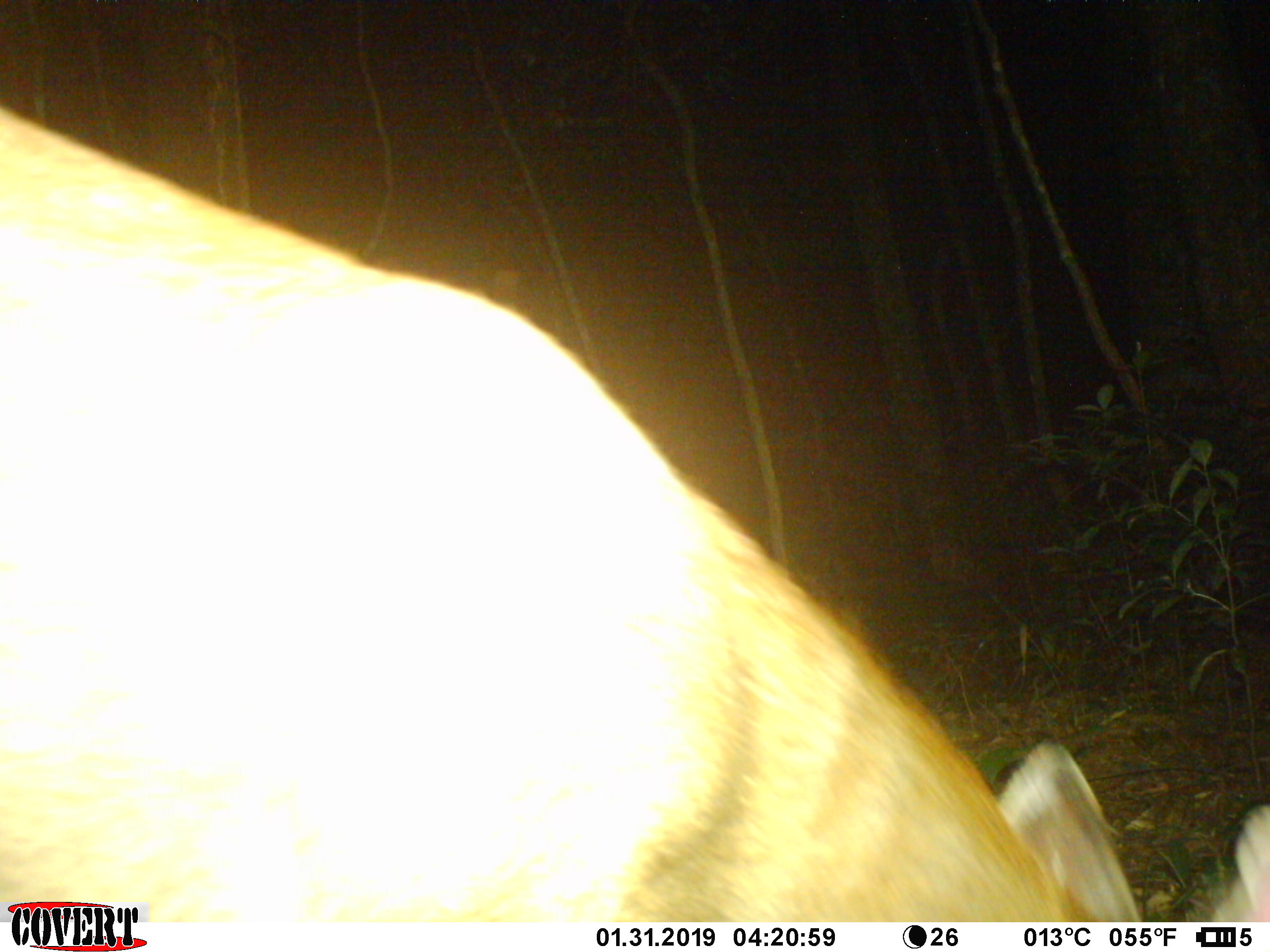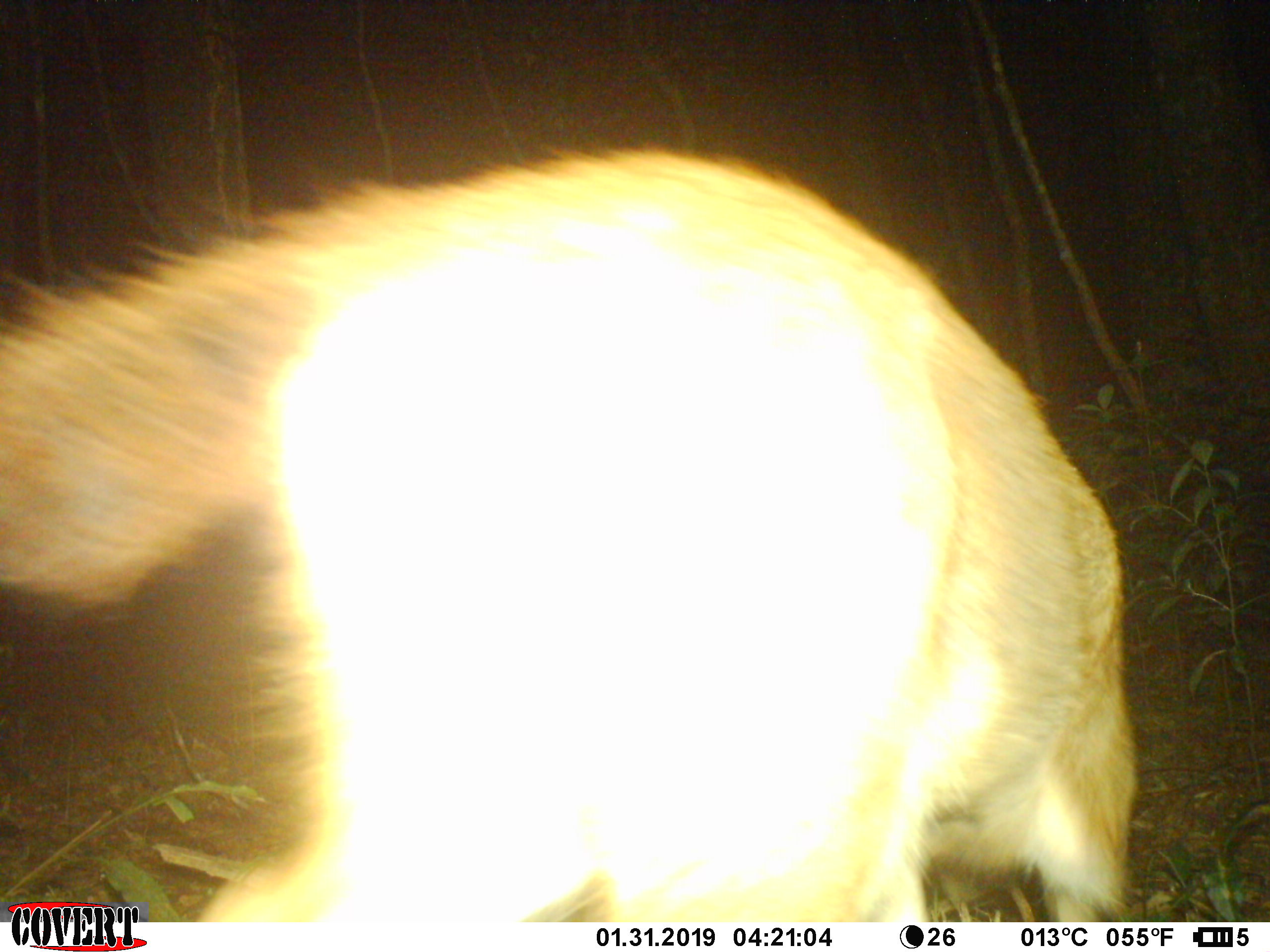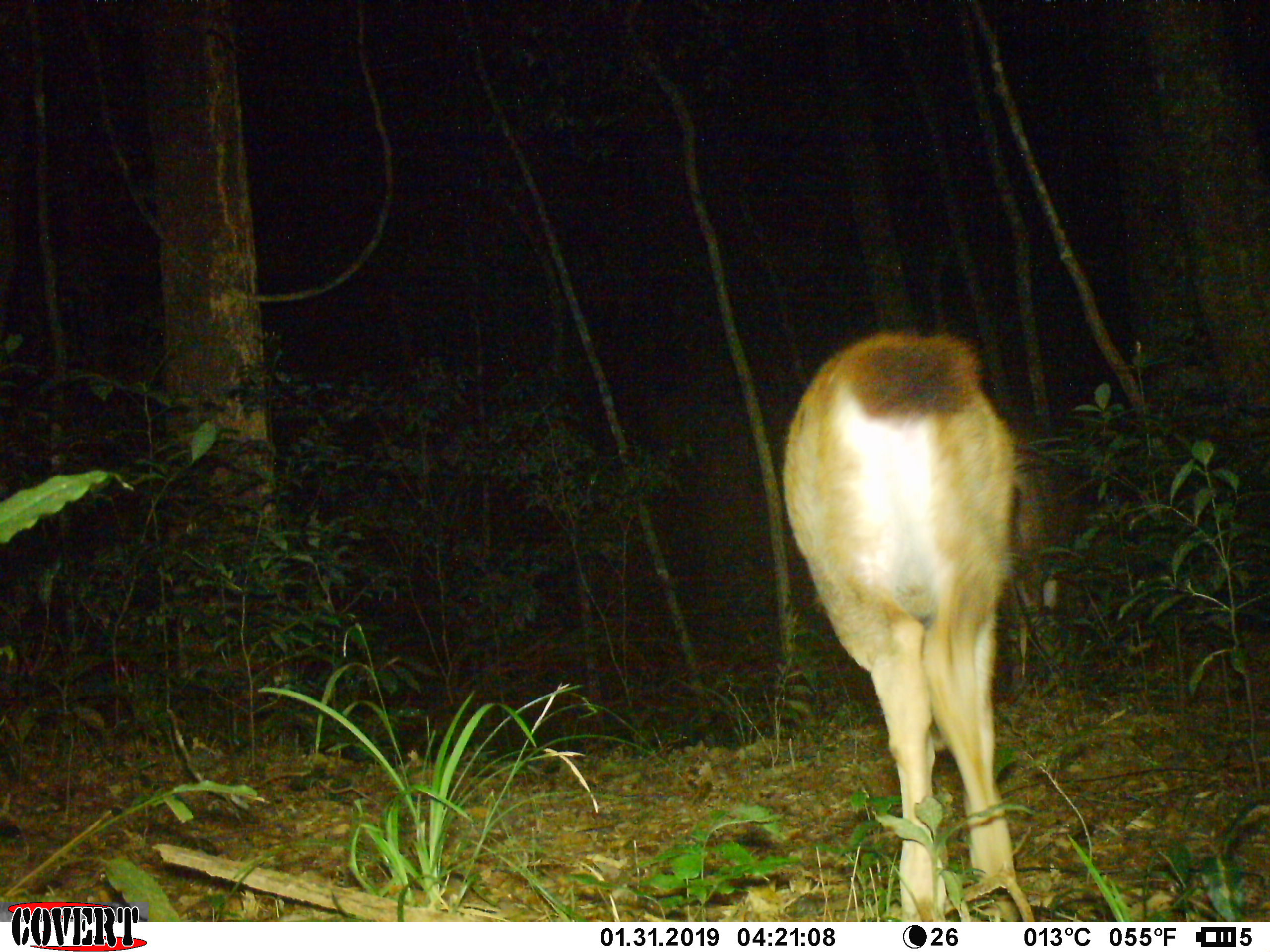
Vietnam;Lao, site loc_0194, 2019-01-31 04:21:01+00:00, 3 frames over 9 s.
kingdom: Animalia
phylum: Chordata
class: Mammalia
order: Artiodactyla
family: Cervidae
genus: Rusa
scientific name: Rusa unicolor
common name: sambar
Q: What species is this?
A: Sambar (Rusa unicolor).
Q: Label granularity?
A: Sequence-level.